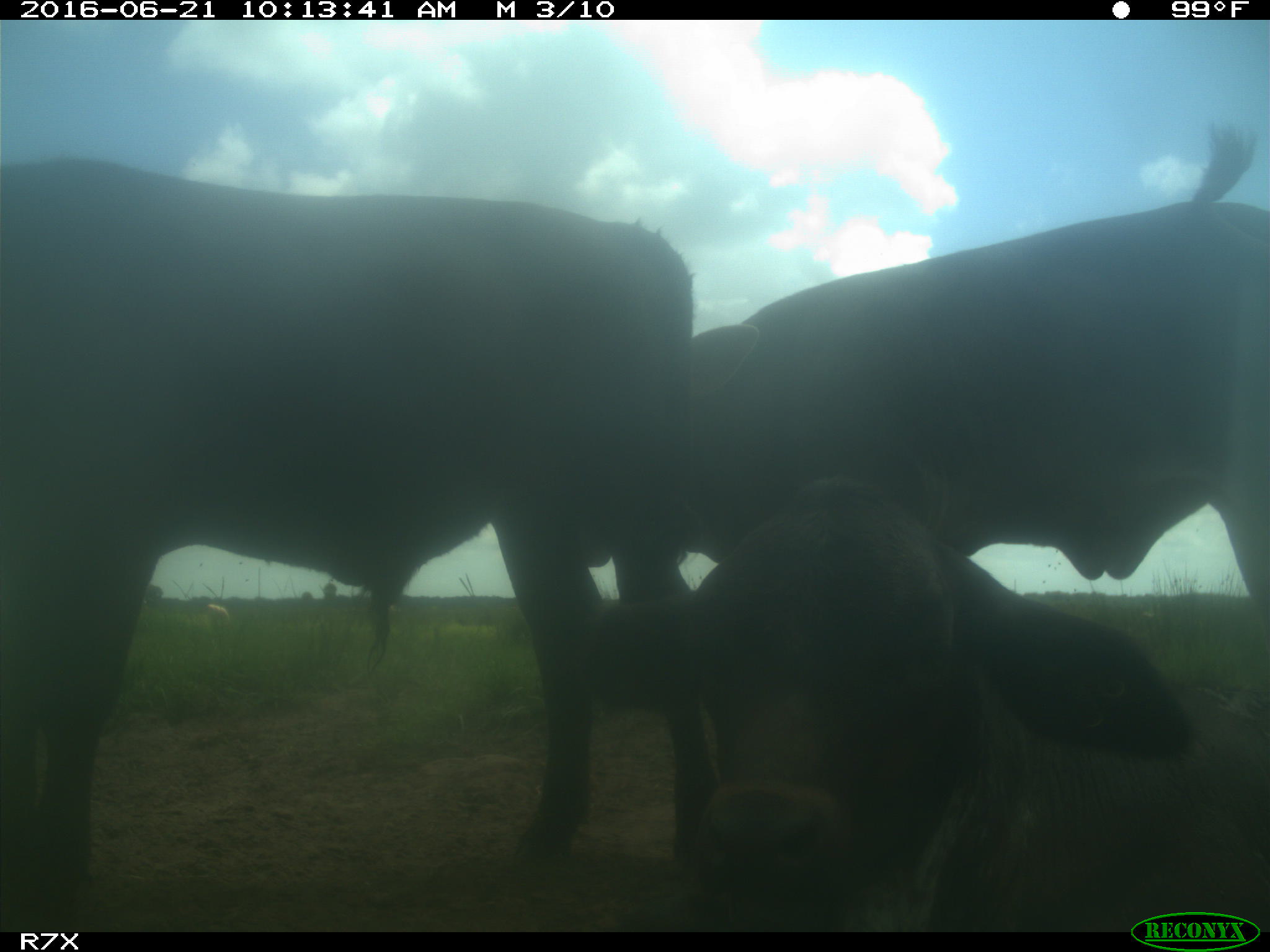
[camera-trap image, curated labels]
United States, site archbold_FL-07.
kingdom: Animalia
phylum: Chordata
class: Mammalia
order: Artiodactyla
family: Bovidae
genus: Bos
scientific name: Bos taurus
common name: domestic cow